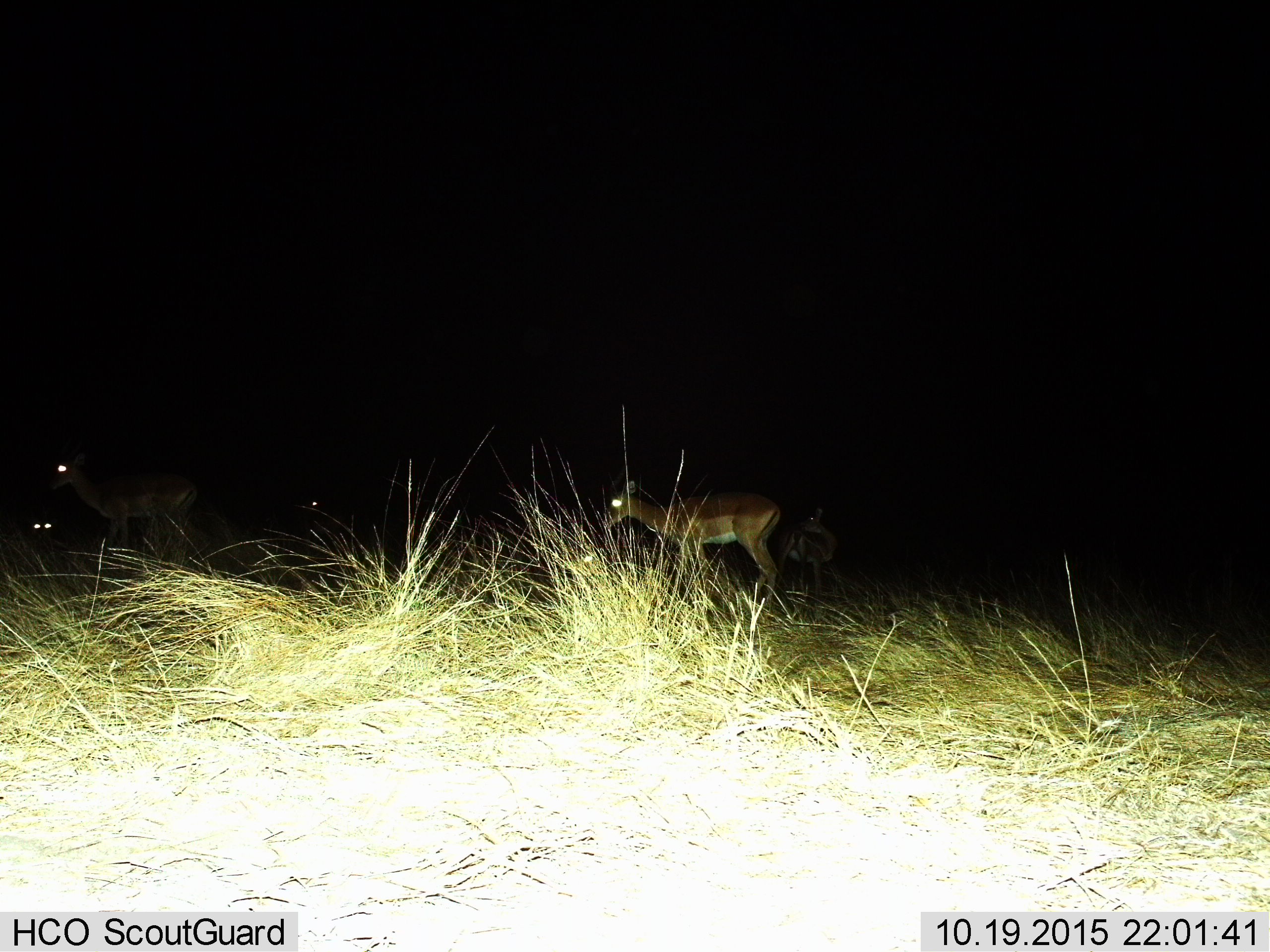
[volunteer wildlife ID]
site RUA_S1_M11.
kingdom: Animalia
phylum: Chordata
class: Mammalia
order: Artiodactyla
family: Bovidae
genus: Aepyceros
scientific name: Aepyceros melampus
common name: impala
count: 5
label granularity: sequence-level